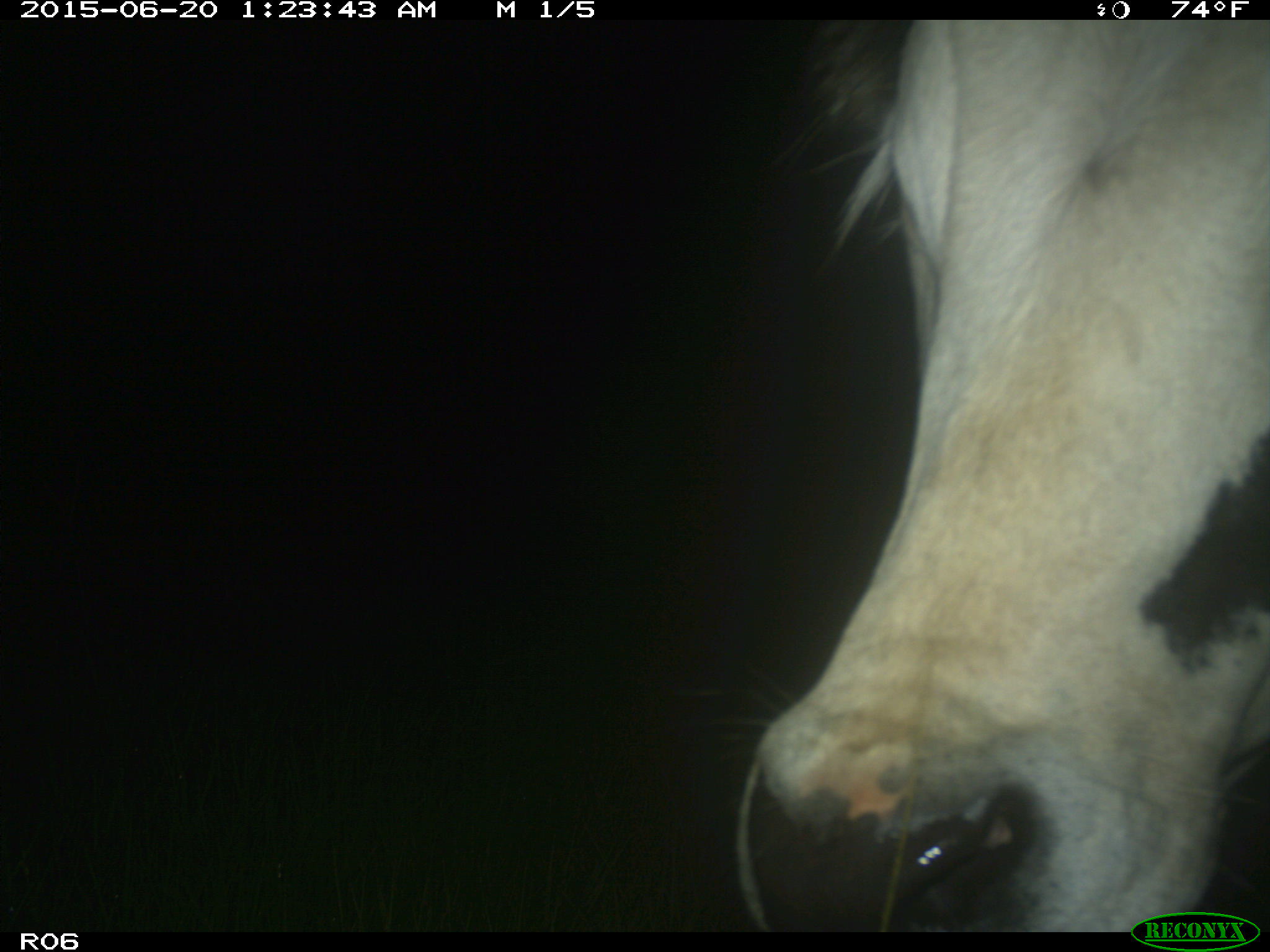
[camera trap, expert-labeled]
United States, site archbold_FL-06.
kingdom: Animalia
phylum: Chordata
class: Mammalia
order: Artiodactyla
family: Bovidae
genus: Bos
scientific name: Bos taurus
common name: domestic cow